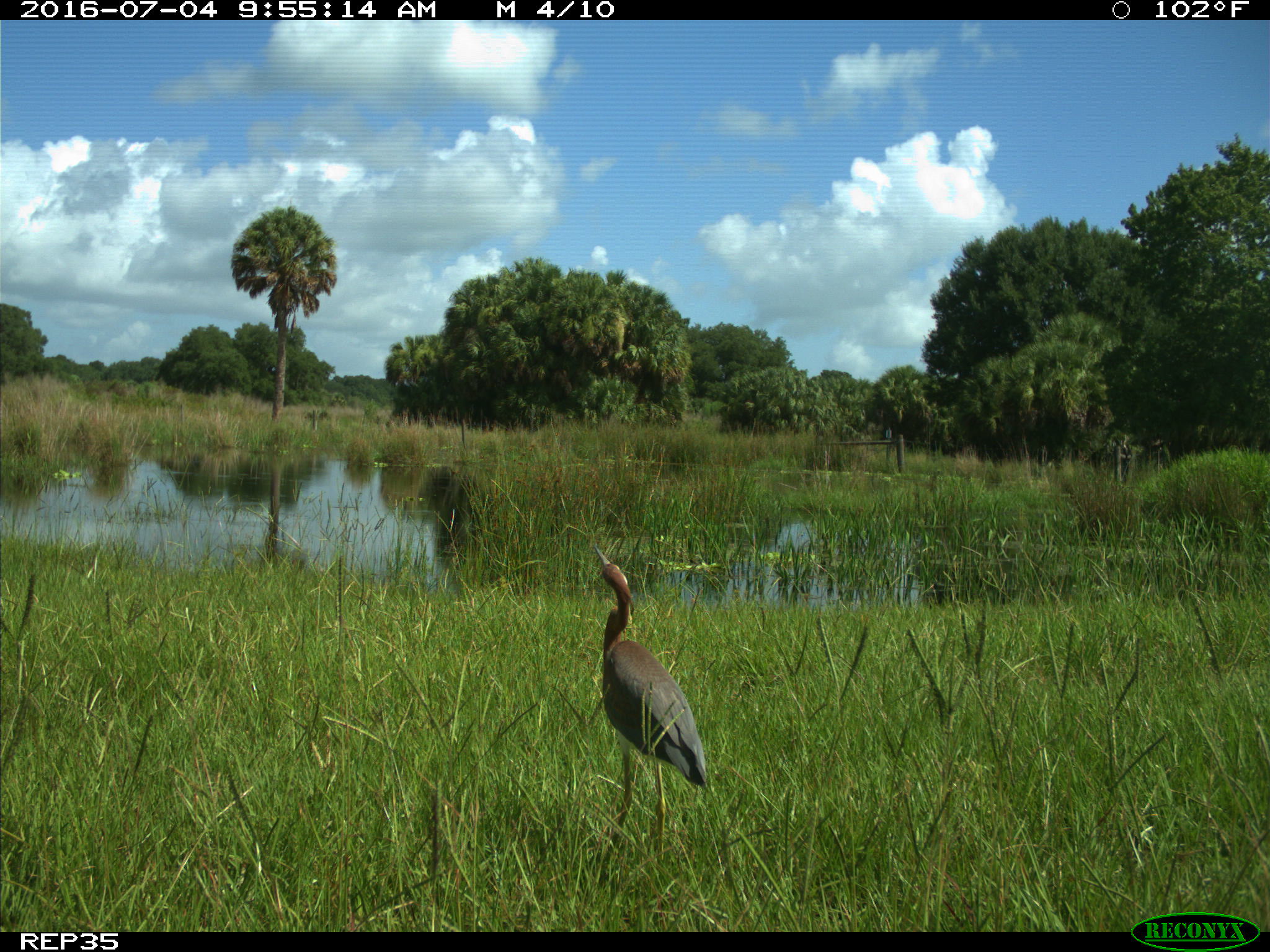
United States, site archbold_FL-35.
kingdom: Animalia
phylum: Chordata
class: Aves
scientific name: Aves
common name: birds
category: unidentified bird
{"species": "unidentified bird (birds) (Aves)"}